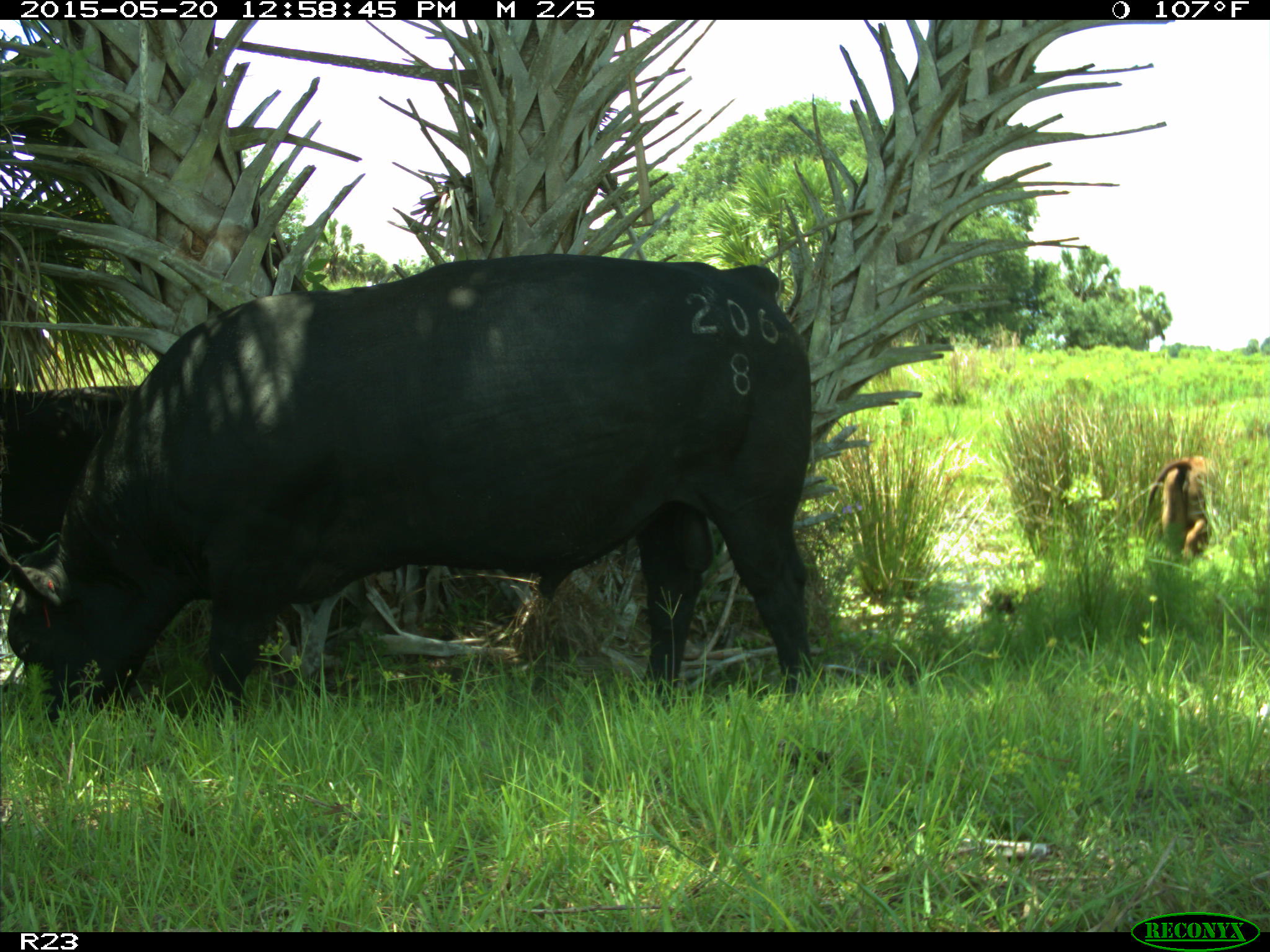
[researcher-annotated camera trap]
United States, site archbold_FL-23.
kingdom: Animalia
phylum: Chordata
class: Mammalia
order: Artiodactyla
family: Bovidae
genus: Bos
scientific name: Bos taurus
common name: domestic cow